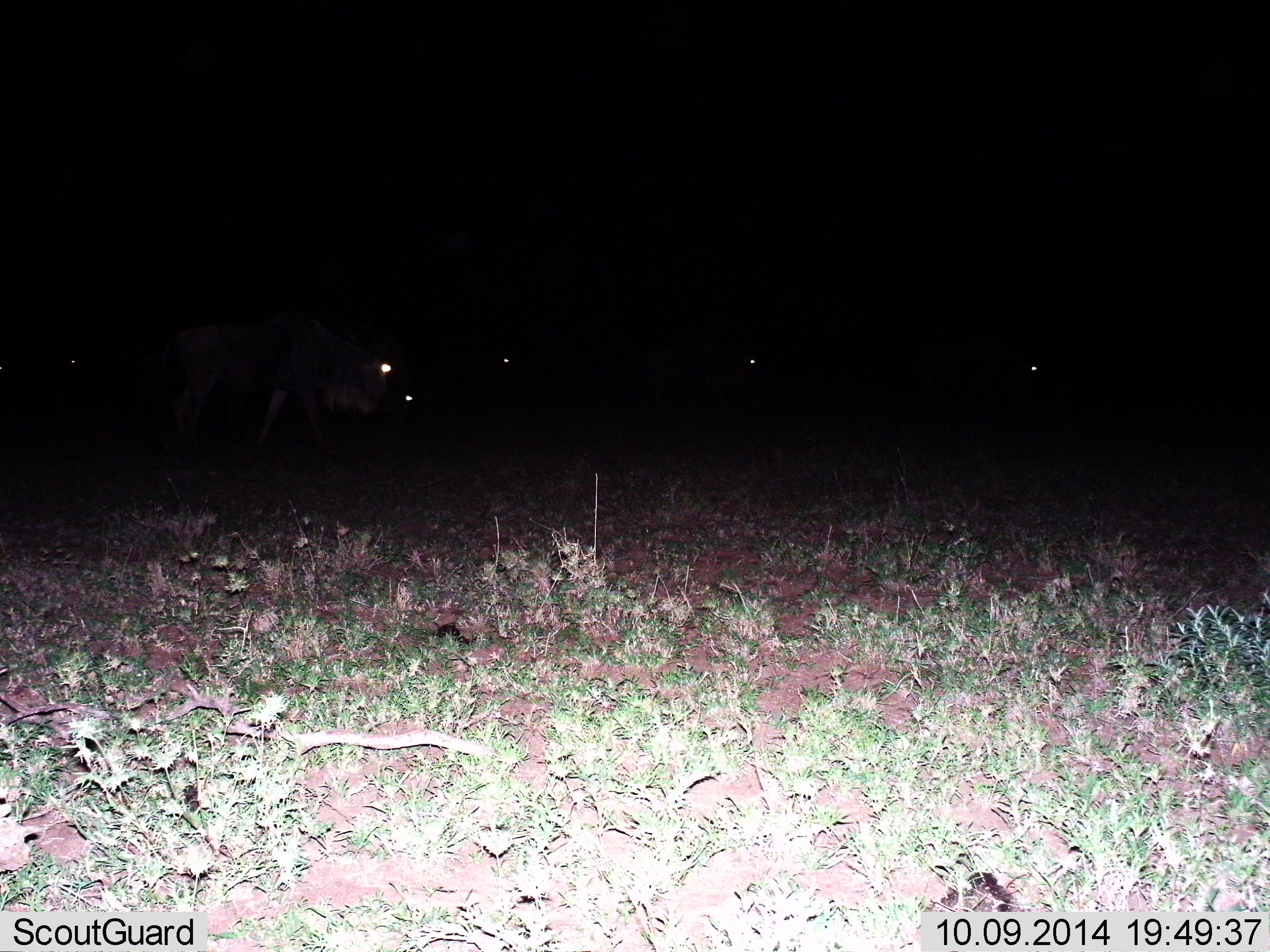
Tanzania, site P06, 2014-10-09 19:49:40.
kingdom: Animalia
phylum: Chordata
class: Mammalia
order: Artiodactyla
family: Bovidae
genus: Connochaetes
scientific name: Connochaetes taurinus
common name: blue wildebeest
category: wildebeest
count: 5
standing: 60%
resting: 10%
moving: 50%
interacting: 0%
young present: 0%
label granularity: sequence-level